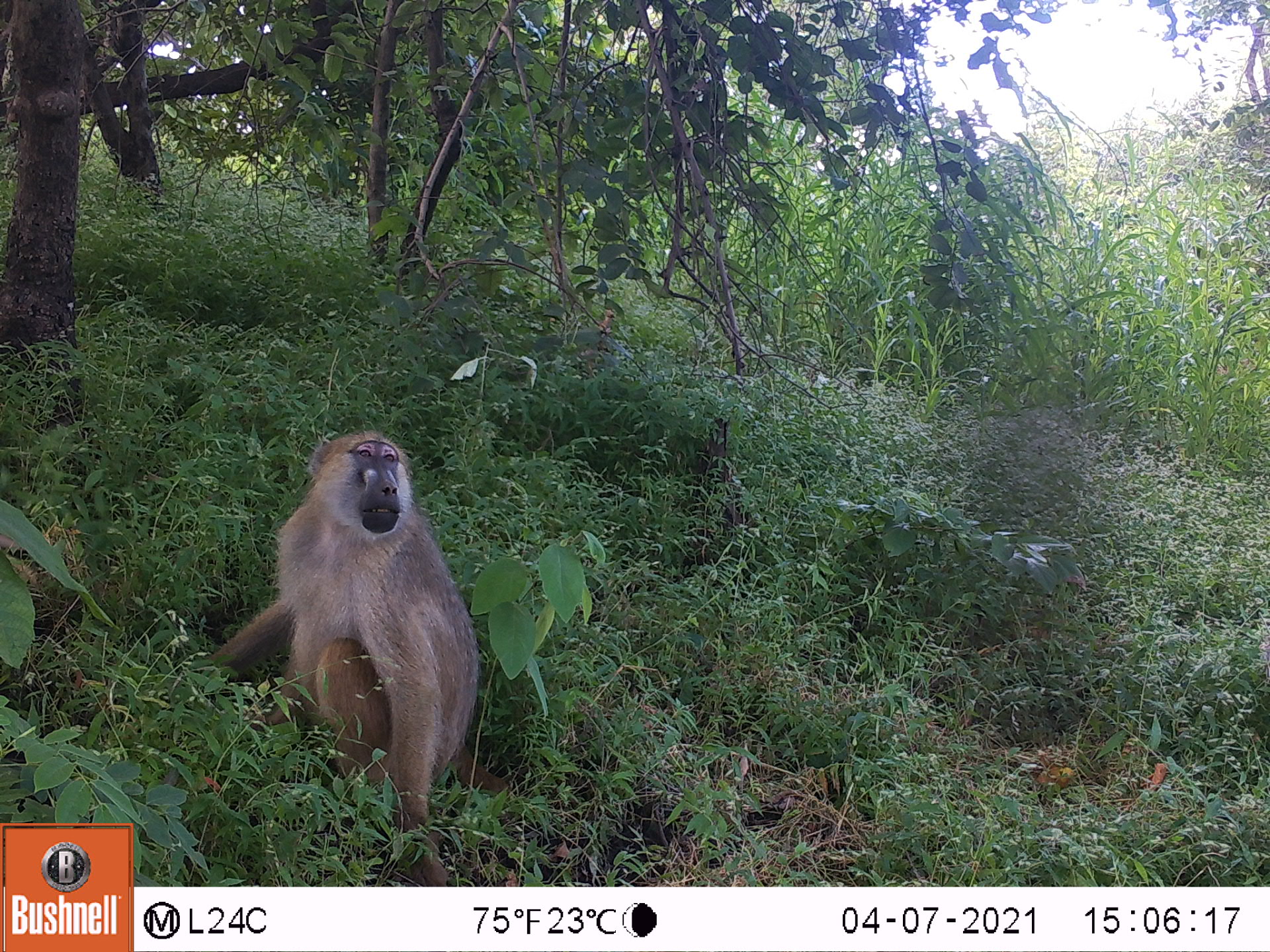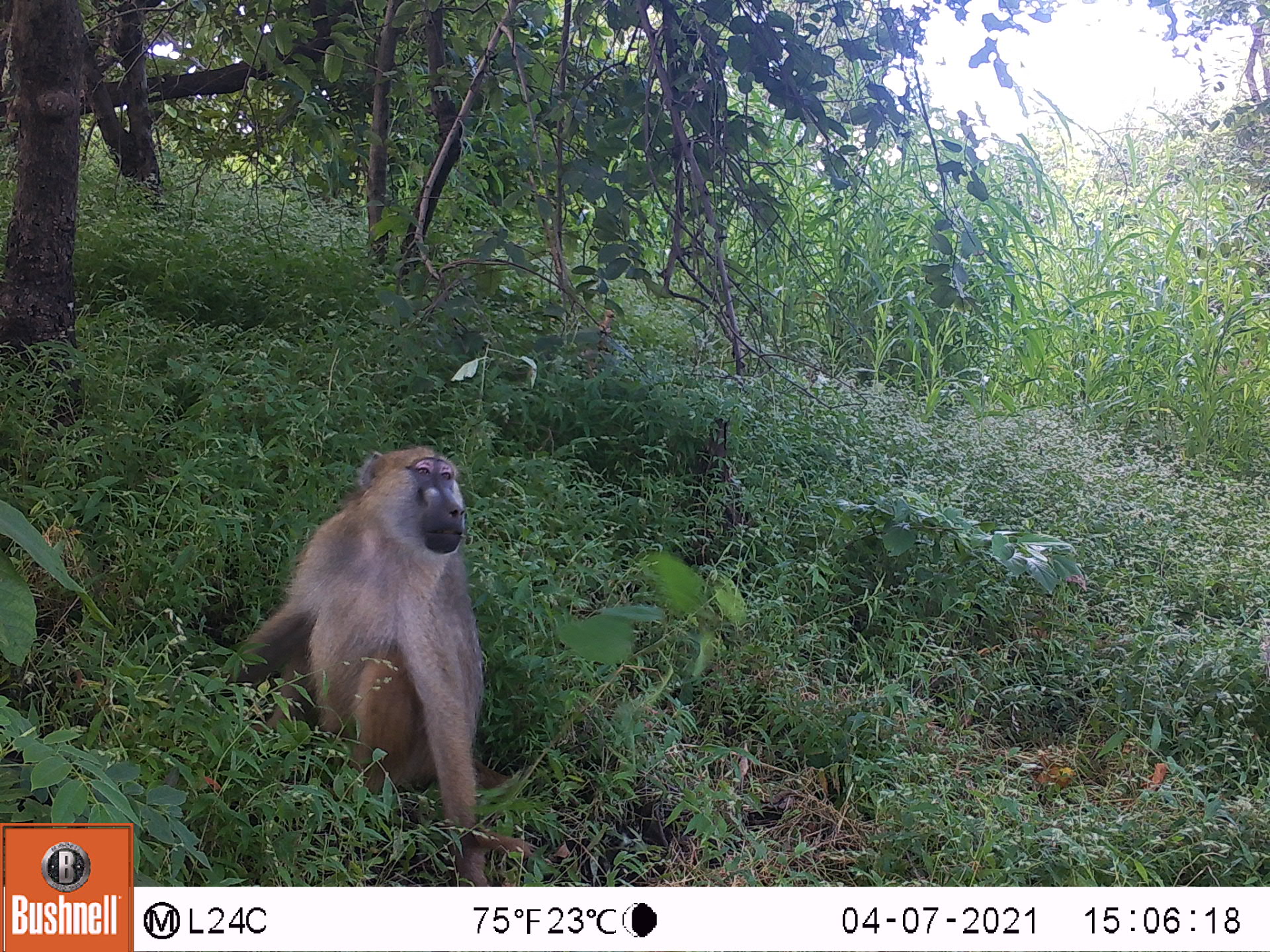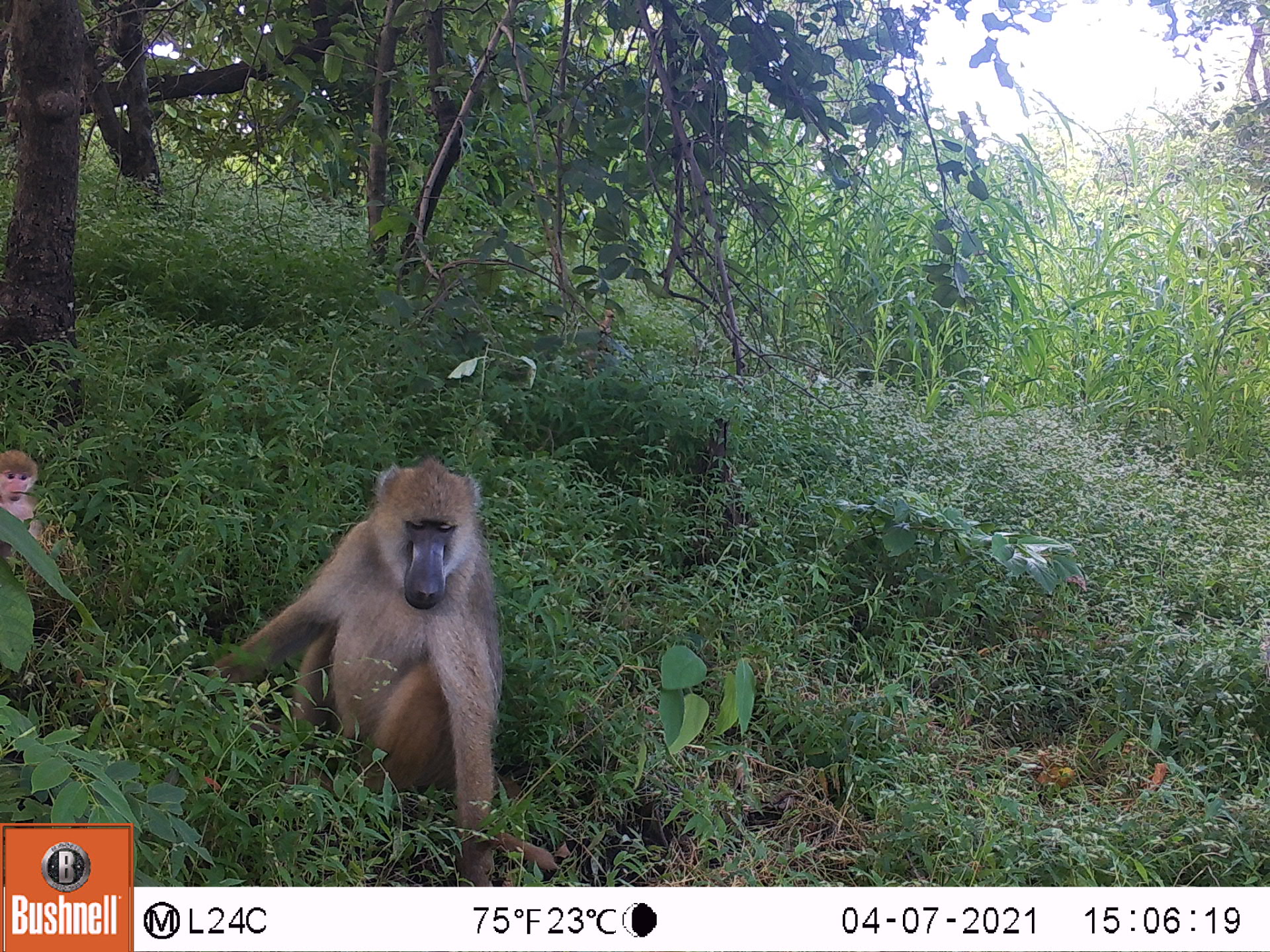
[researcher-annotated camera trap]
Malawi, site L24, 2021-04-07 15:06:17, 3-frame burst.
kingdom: Animalia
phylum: Chordata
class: Mammalia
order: Primates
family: Cercopithecidae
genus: Papio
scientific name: Papio cynocephalus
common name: yellow baboon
Yellow baboon (Papio cynocephalus), count 1.